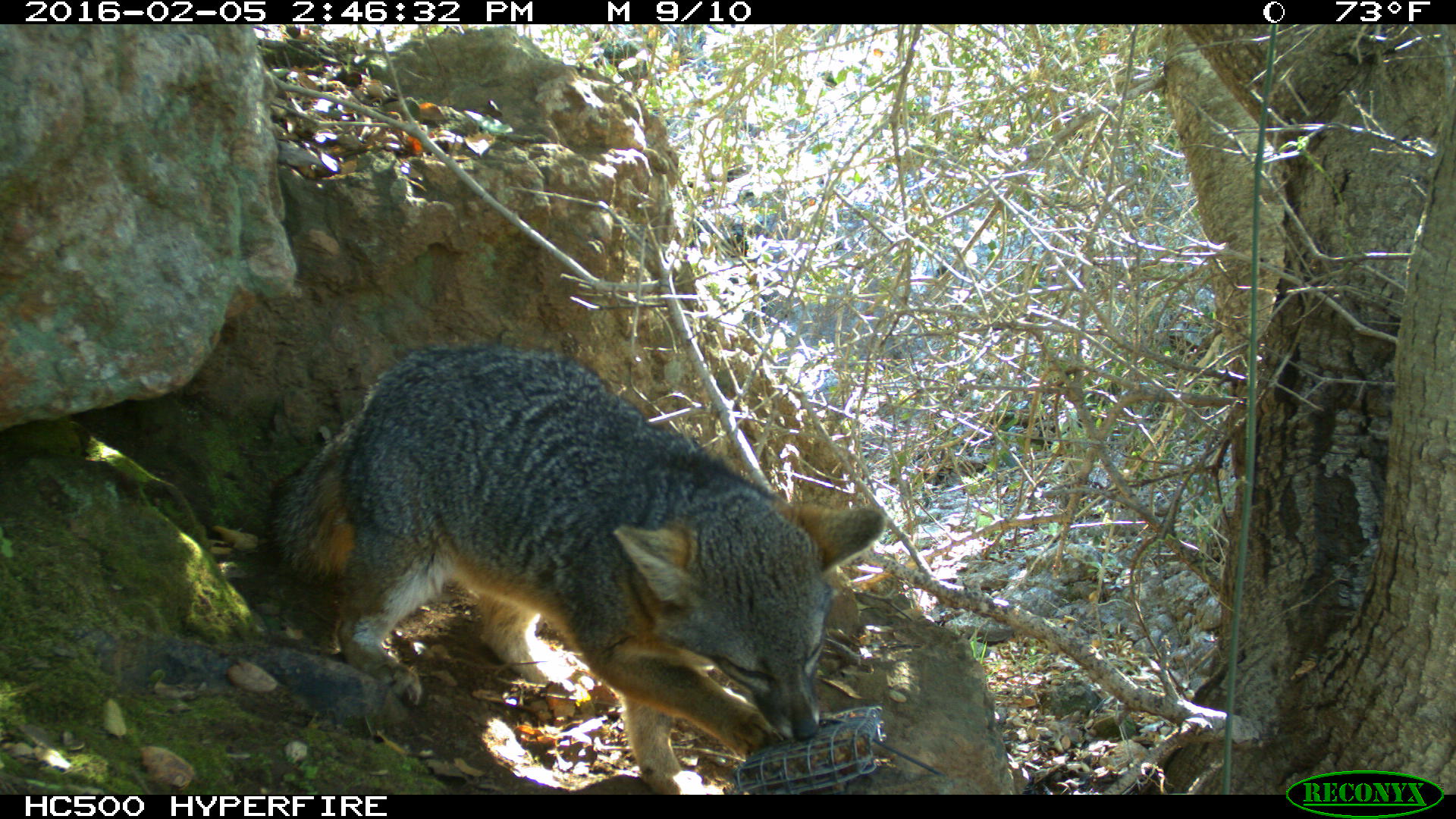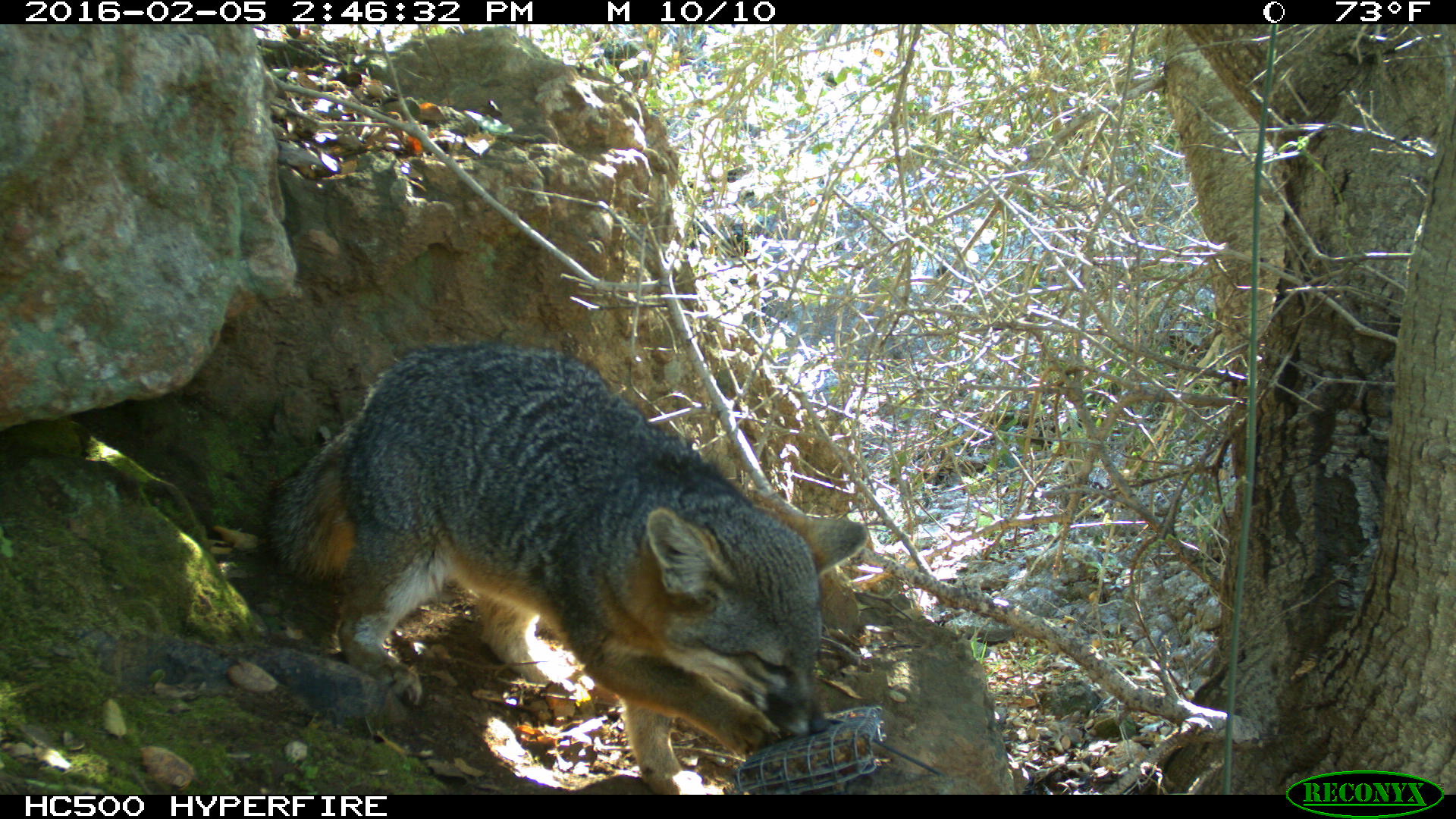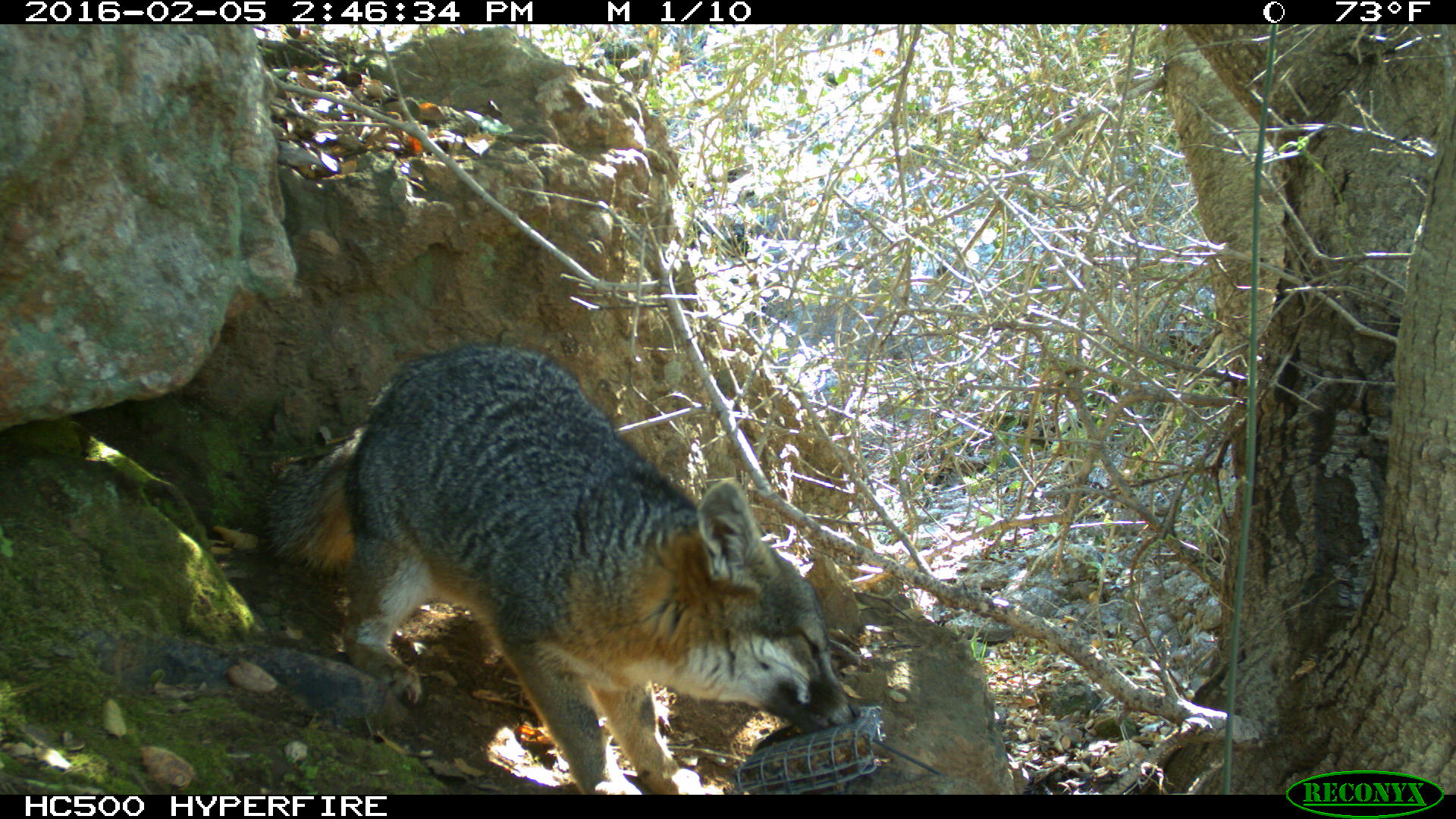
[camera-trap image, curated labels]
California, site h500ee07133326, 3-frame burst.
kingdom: Animalia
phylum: Chordata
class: Mammalia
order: Carnivora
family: Canidae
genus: Urocyon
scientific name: Urocyon littoralis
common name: island fox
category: fox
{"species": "fox (island fox) (Urocyon littoralis)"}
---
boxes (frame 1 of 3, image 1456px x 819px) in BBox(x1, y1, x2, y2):
fox: BBox(263, 347, 887, 794)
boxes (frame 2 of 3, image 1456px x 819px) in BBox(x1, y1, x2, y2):
fox: BBox(258, 337, 868, 794)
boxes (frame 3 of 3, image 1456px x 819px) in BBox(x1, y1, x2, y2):
fox: BBox(259, 347, 861, 794)